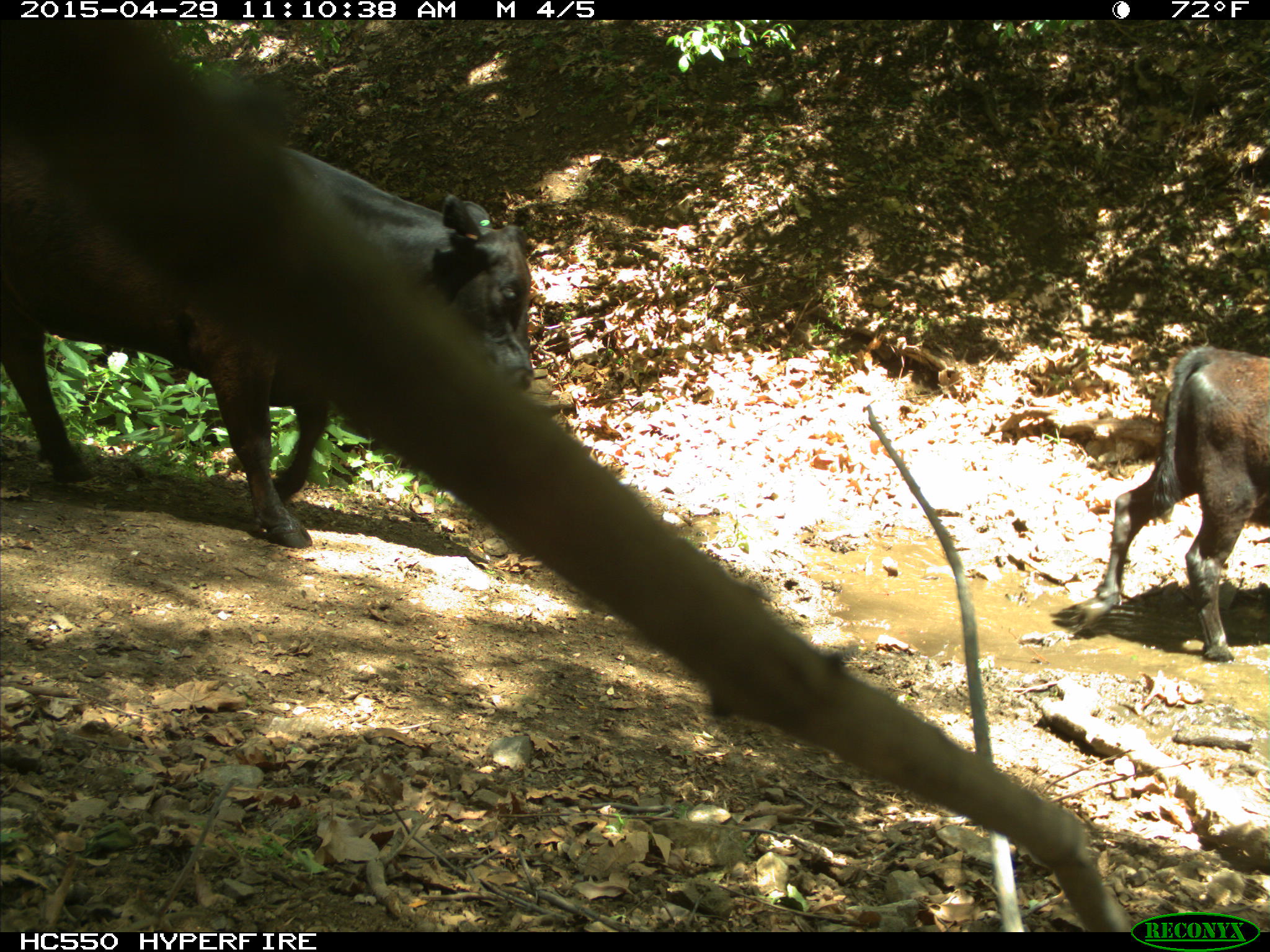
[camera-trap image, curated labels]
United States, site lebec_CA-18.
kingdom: Animalia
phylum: Chordata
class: Mammalia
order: Artiodactyla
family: Bovidae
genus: Bos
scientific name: Bos taurus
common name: domestic cow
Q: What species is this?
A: Bos taurus (domestic cow).